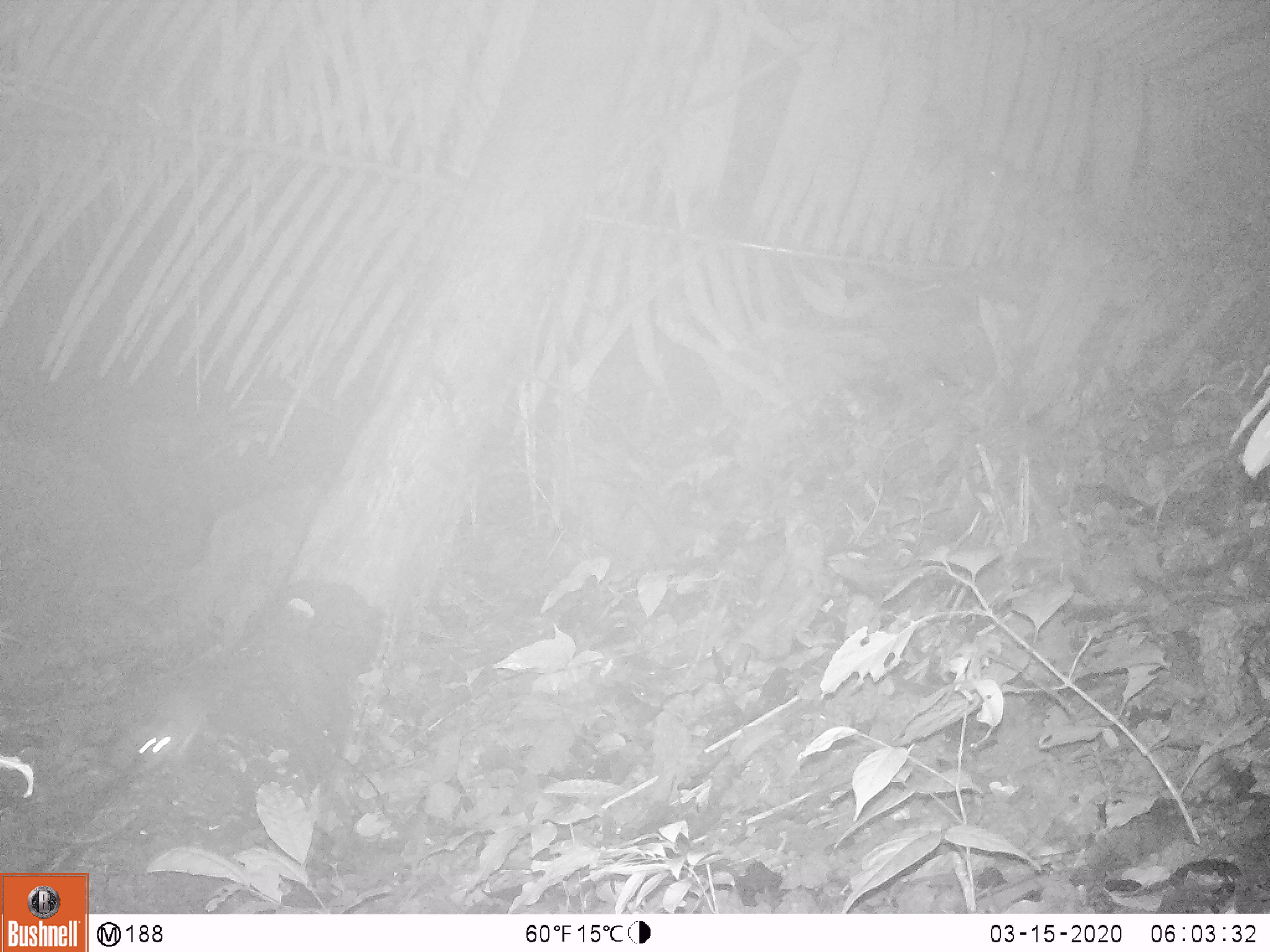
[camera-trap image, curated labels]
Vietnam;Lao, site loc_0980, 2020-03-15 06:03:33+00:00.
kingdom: Animalia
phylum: Chordata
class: Mammalia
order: Rodentia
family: Muridae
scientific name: Muridae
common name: old-world mice and rats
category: unidentified murid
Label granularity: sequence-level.